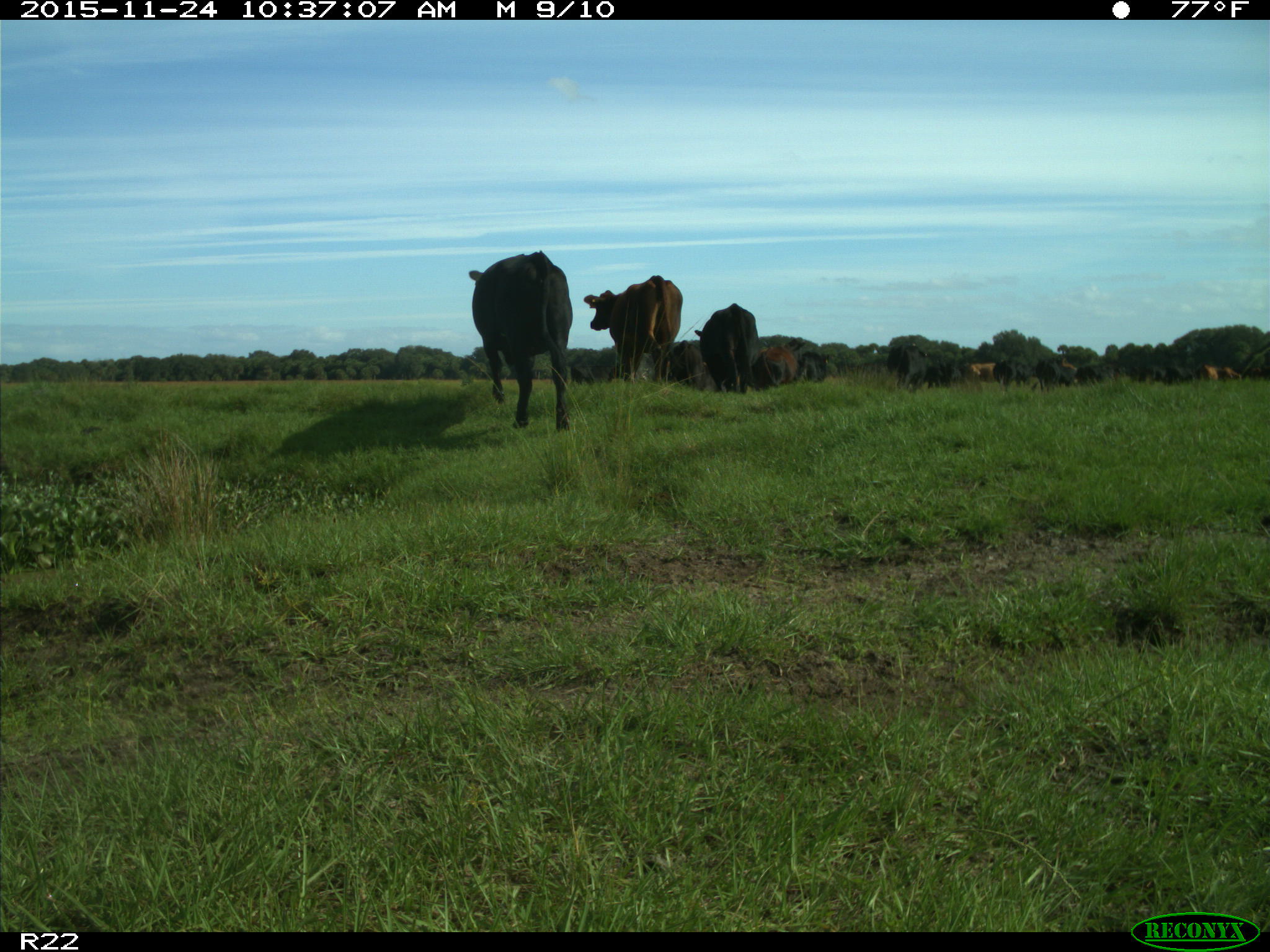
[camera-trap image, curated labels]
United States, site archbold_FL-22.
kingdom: Animalia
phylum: Chordata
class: Mammalia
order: Artiodactyla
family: Bovidae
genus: Bos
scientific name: Bos taurus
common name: domestic cow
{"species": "Bos taurus (domestic cow)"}